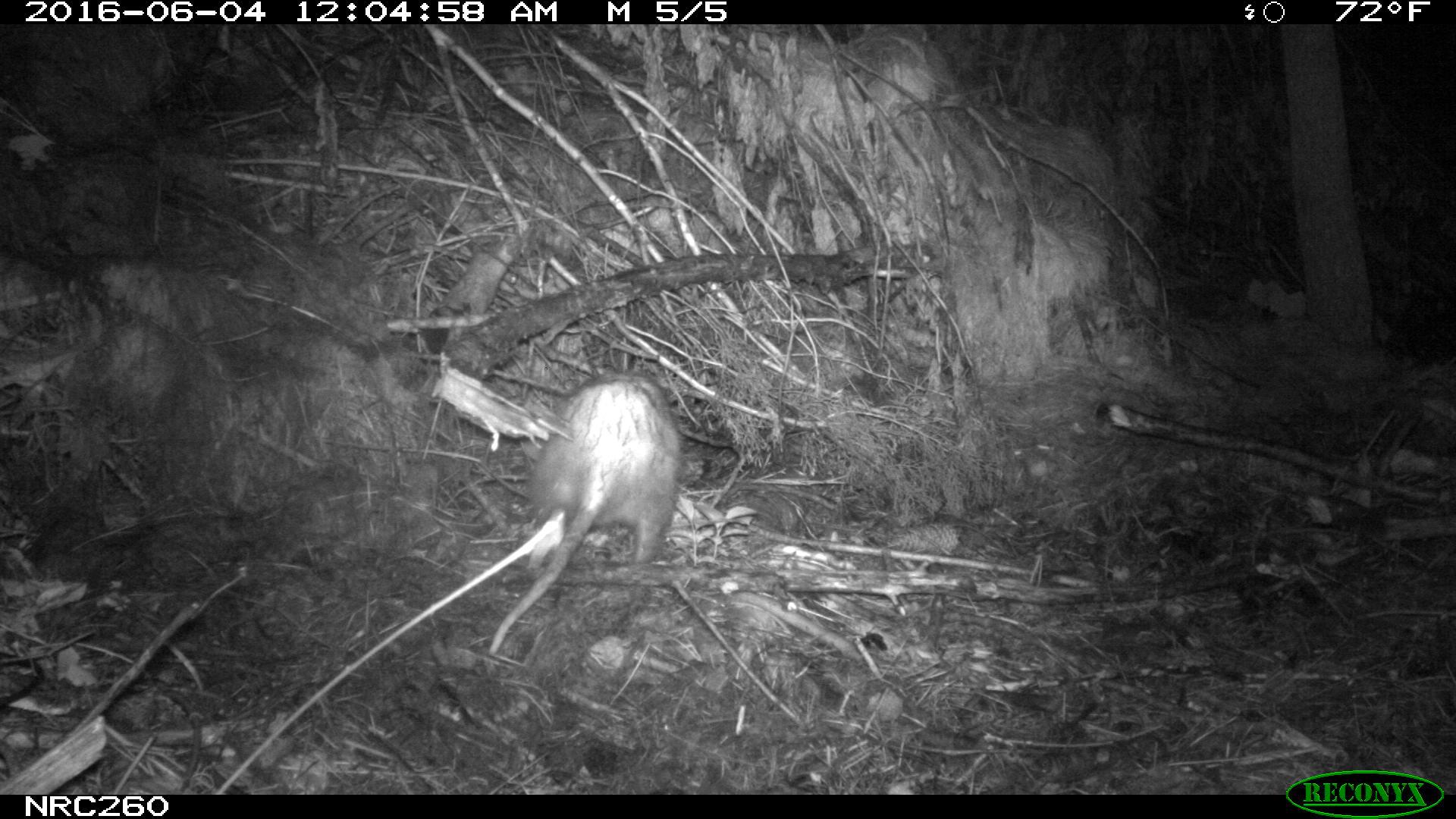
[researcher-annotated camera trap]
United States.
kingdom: Animalia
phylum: Chordata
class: Mammalia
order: Didelphimorphia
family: Didelphidae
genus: Didelphis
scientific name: Didelphis virginiana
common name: virginia opossum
Virginia Opossum (Didelphis virginiana).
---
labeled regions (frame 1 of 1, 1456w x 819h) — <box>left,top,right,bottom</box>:
Virginia Opossum: <box>478,364,685,669</box>